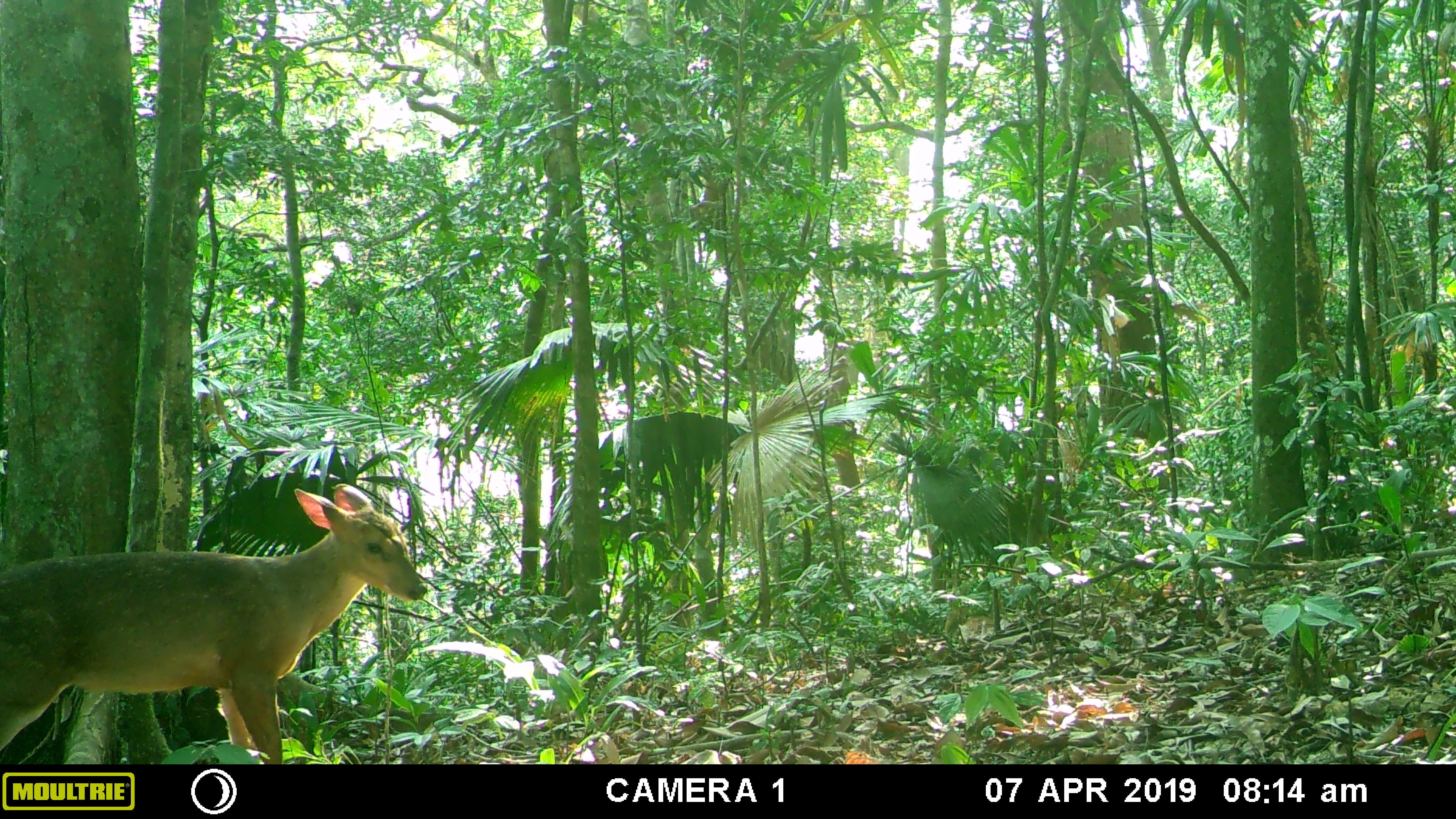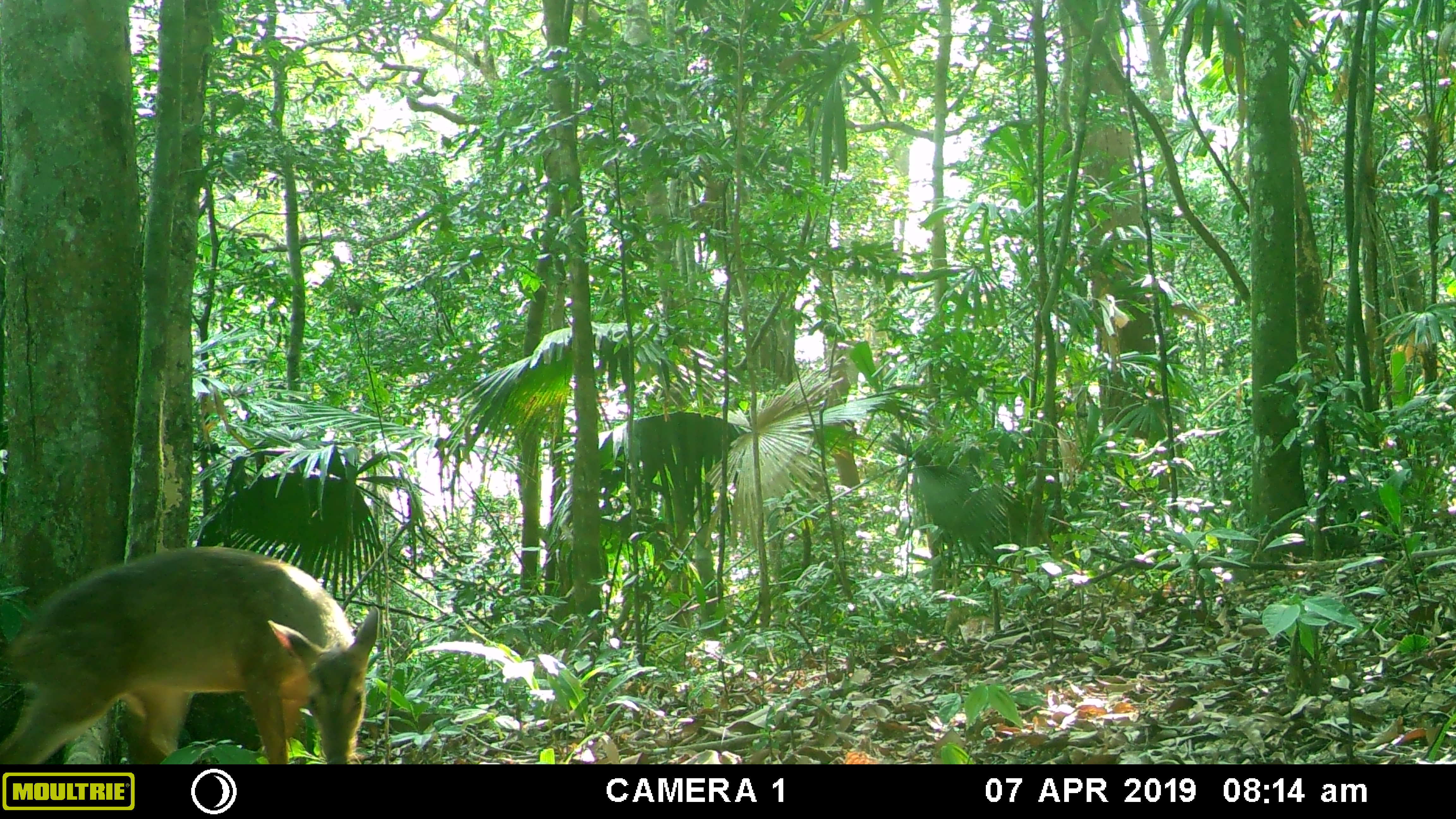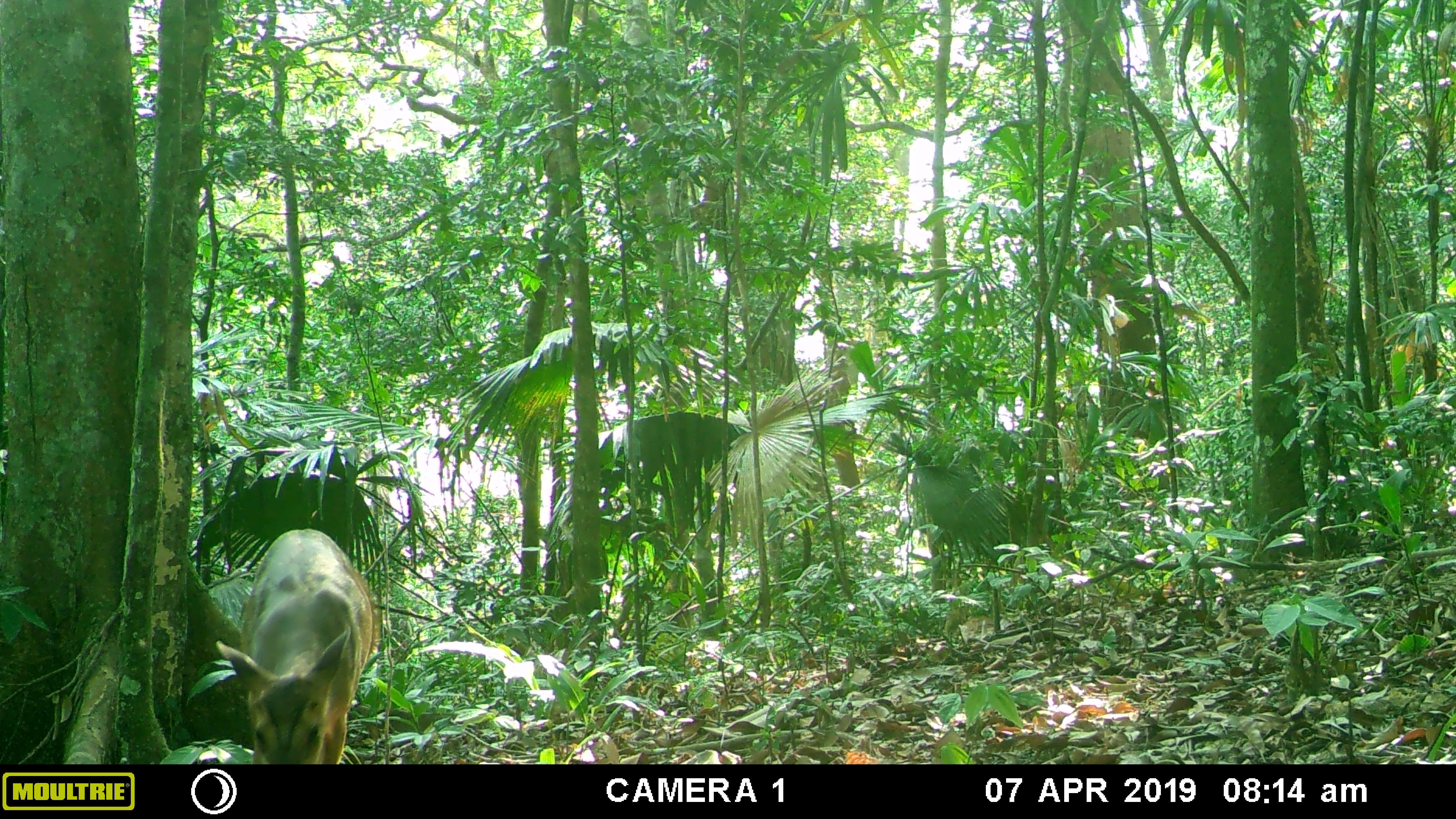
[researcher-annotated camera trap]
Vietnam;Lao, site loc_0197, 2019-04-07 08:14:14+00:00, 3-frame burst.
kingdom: Animalia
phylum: Chordata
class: Mammalia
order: Artiodactyla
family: Cervidae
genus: Muntiacus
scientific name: Muntiacus vuquangensis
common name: large-antlered muntjac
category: large antlered muntjac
Large antlered muntjac (large-antlered muntjac) (Muntiacus vuquangensis). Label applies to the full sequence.